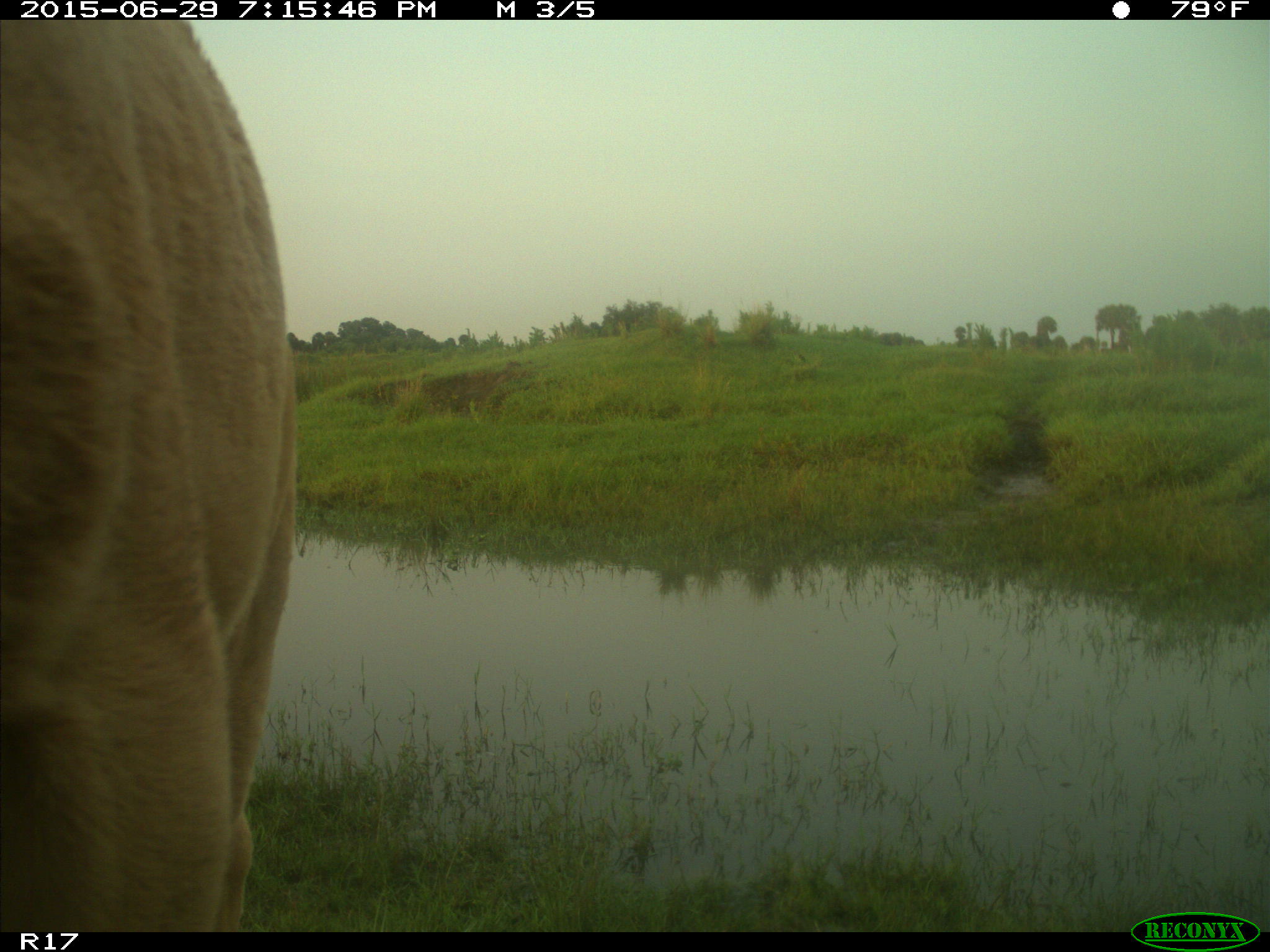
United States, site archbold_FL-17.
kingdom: Animalia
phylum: Chordata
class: Mammalia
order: Artiodactyla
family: Bovidae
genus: Bos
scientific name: Bos taurus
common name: domestic cow